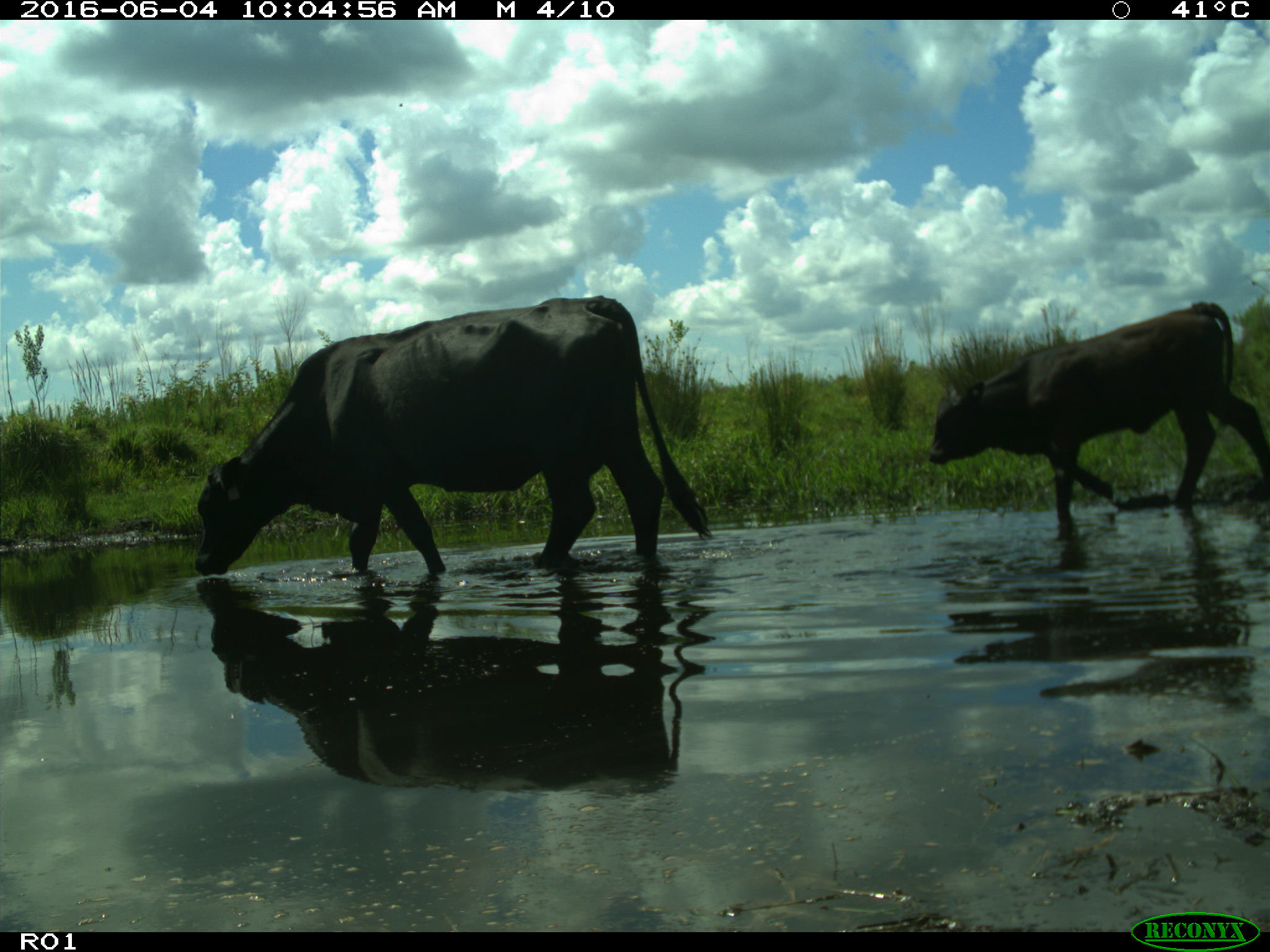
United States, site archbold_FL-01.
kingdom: Animalia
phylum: Chordata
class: Mammalia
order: Artiodactyla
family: Bovidae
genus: Bos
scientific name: Bos taurus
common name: domestic cow